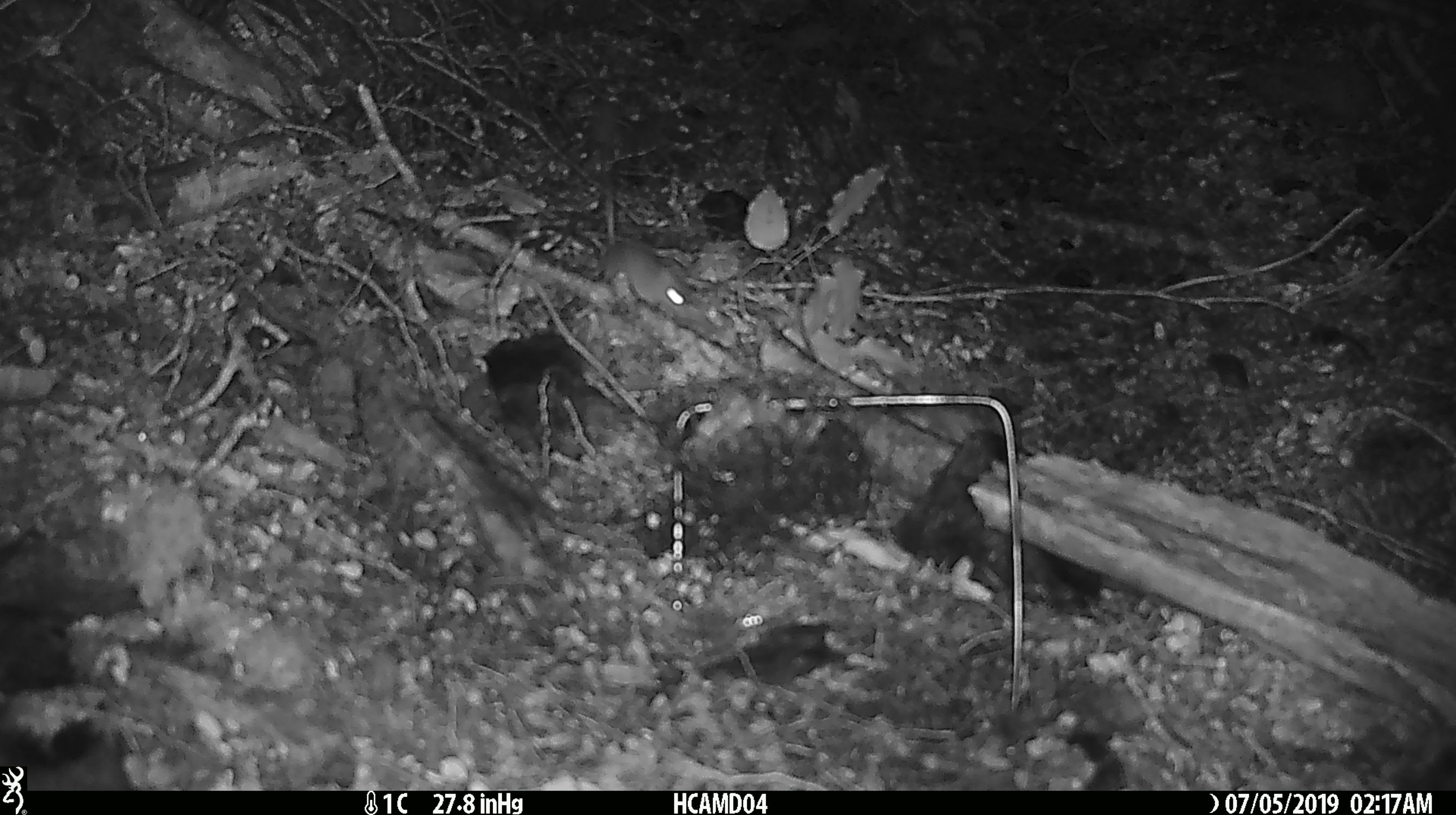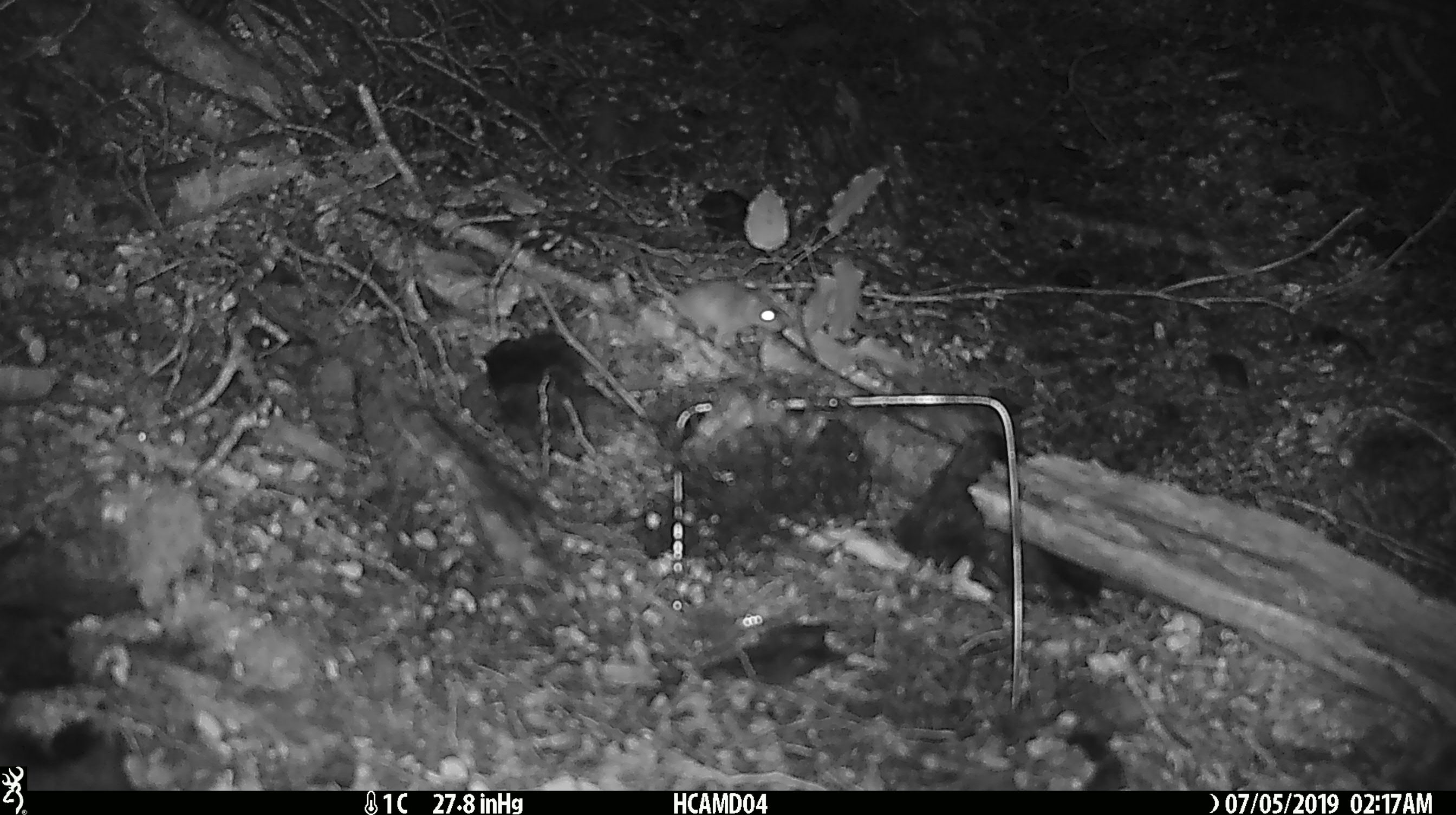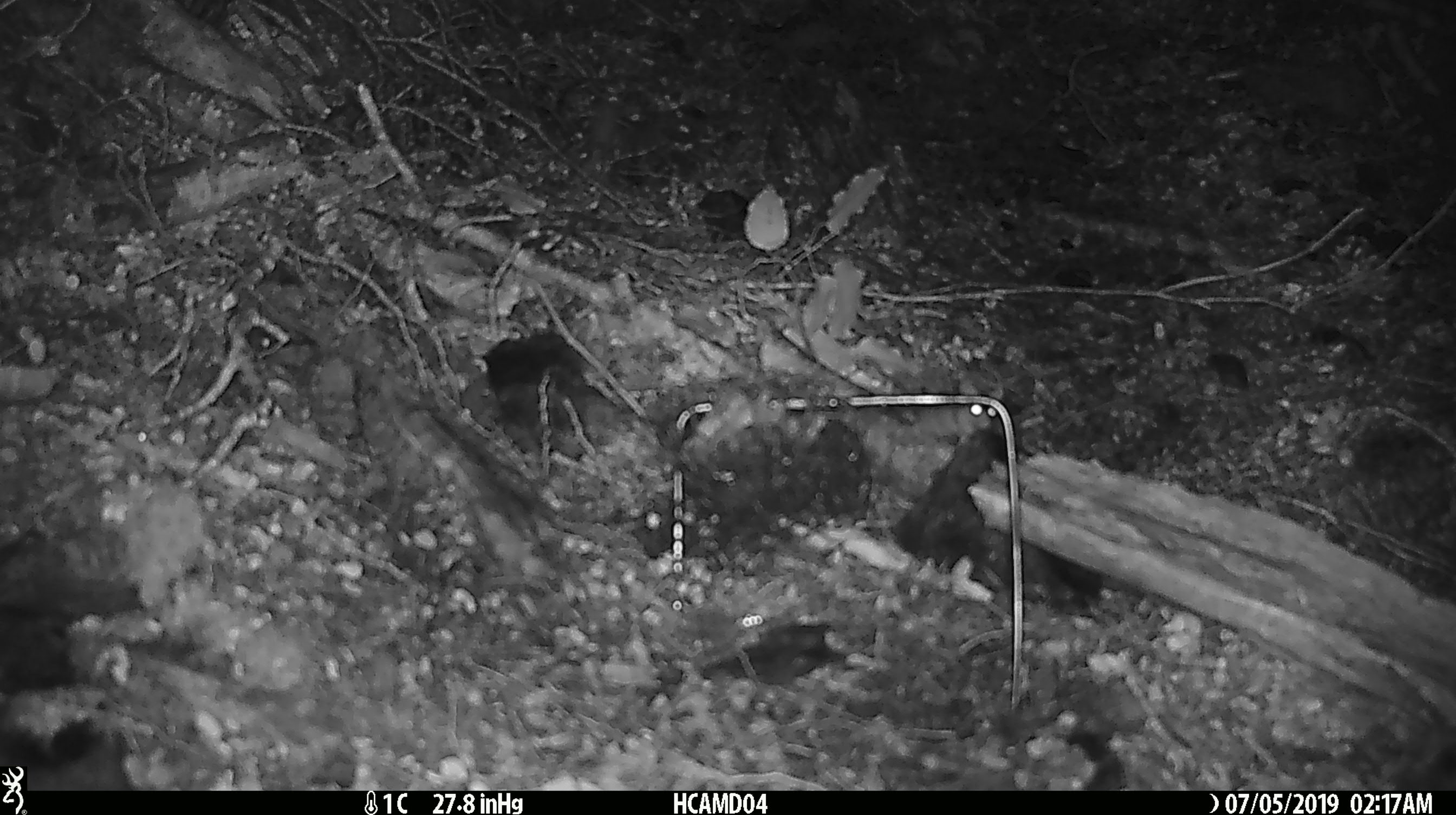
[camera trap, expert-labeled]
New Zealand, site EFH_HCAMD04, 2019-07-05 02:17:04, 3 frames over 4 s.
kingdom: Animalia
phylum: Chordata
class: Mammalia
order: Rodentia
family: Muridae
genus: Mus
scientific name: Mus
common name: mouse